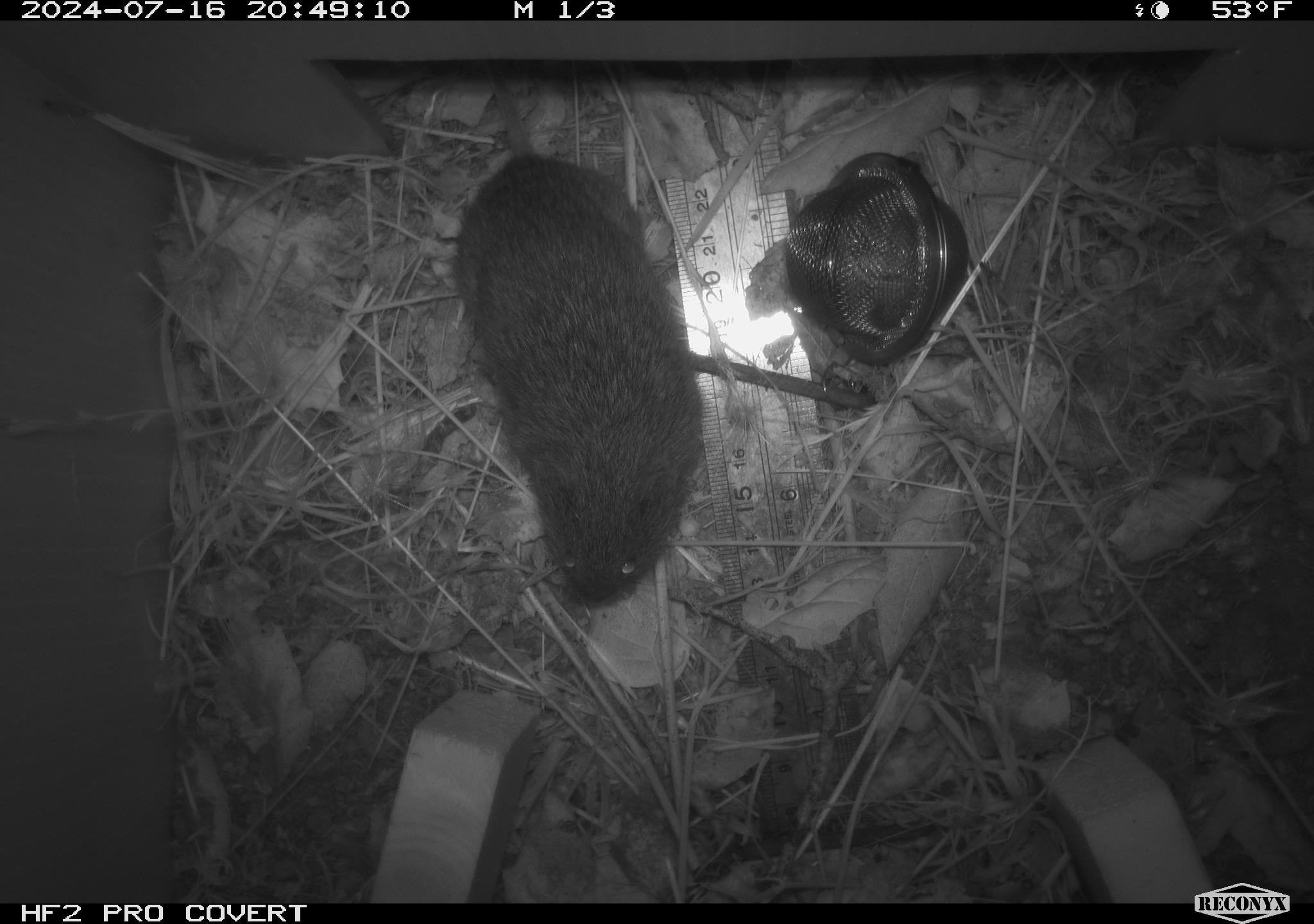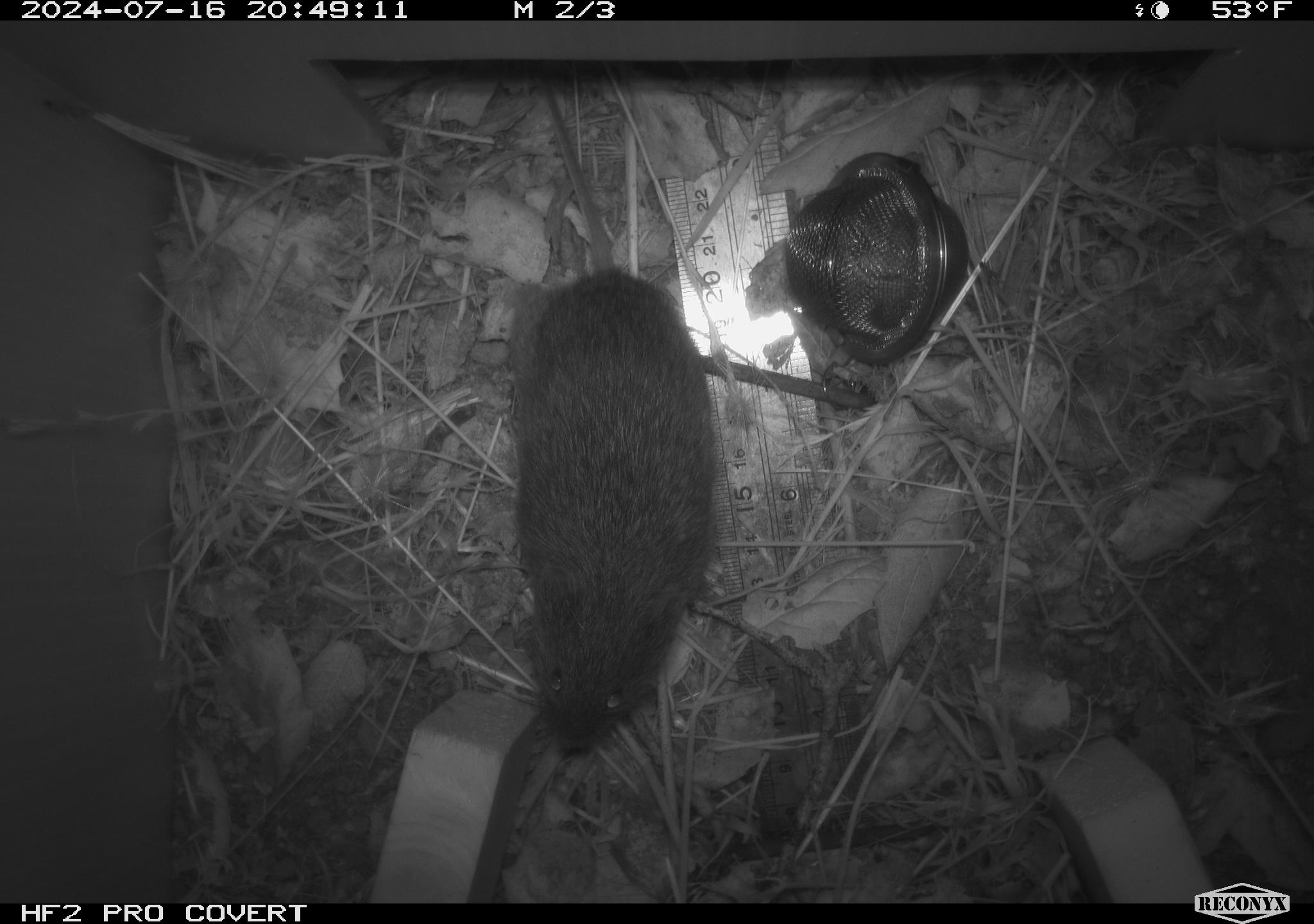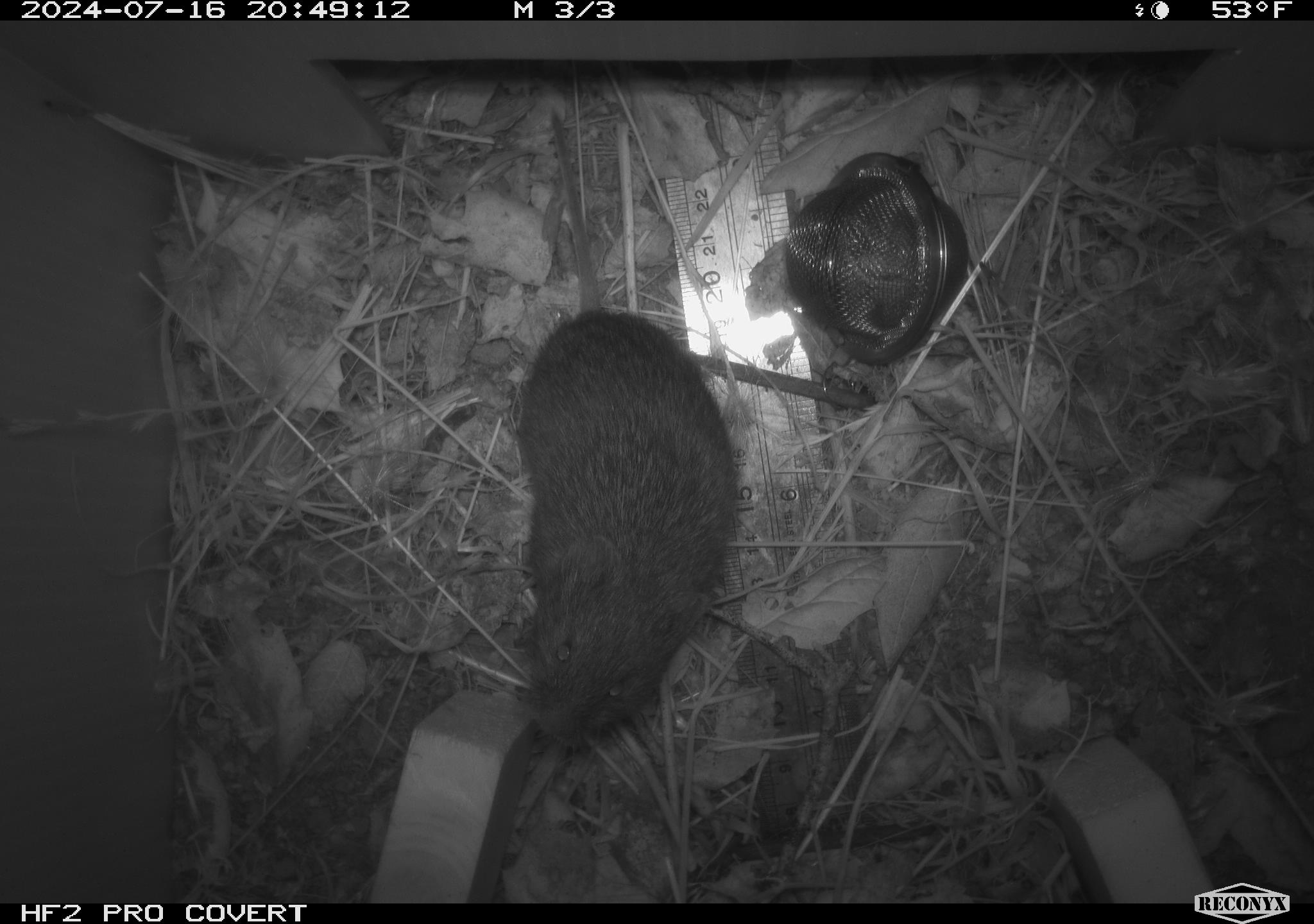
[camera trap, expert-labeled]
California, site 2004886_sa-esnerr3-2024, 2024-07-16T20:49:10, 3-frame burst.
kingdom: Animalia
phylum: Chordata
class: Mammalia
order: Rodentia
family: Cricetidae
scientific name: Cricetidae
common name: hamsters, voles, lemmings, and allies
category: cricetidae family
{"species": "cricetidae family (hamsters, voles, lemmings, and allies) (Cricetidae)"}